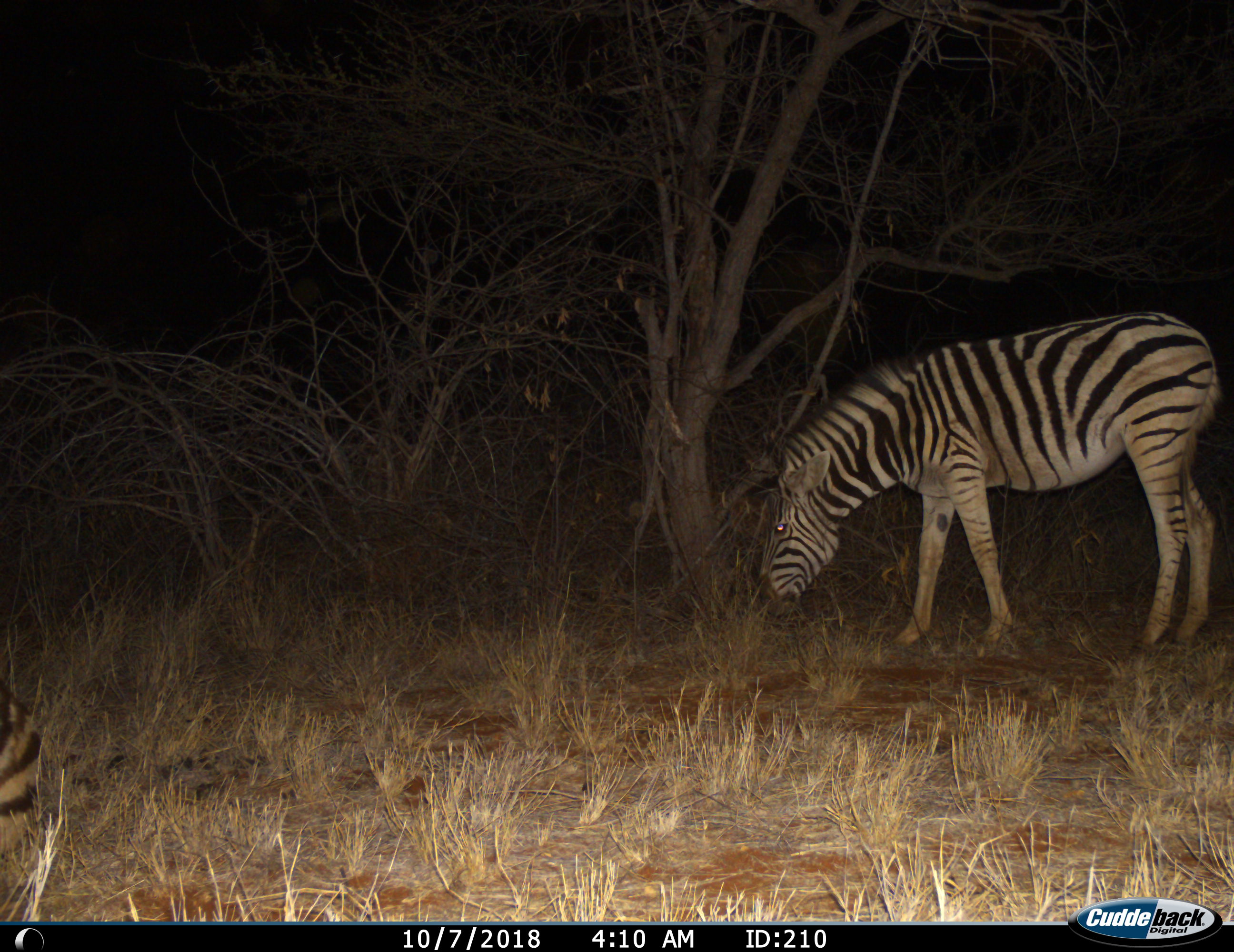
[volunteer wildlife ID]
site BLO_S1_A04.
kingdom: Animalia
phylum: Chordata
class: Mammalia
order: Perissodactyla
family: Equidae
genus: Equus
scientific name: Equus quagga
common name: plains zebra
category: zebraplains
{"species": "zebraplains (plains zebra) (Equus quagga)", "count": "2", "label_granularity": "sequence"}